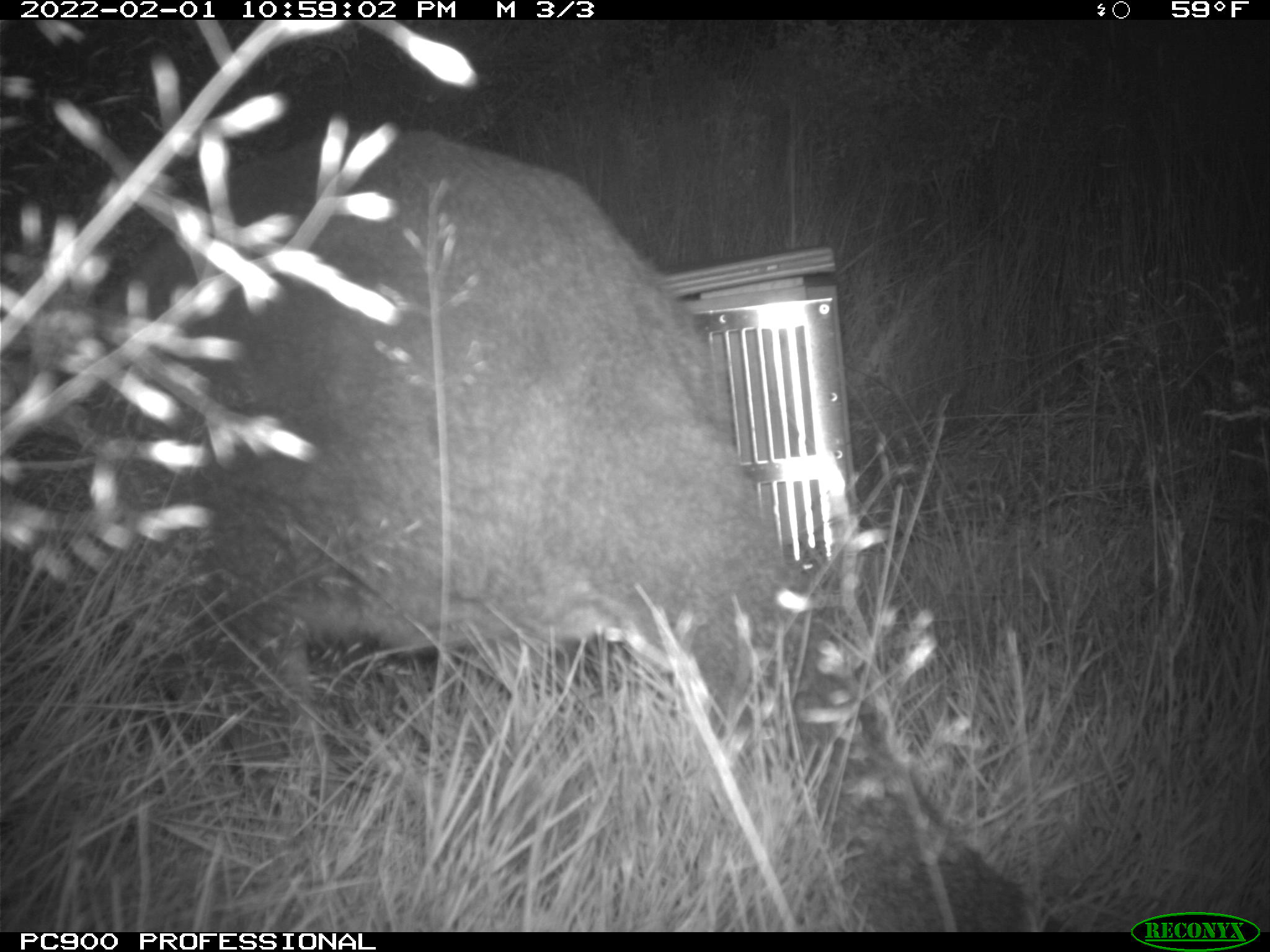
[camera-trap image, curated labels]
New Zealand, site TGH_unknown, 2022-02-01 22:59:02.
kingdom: Animalia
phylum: Chordata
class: Mammalia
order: Diprotodontia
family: Macropodidae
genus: Notamacropus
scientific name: Notamacropus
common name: wallaby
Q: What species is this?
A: Wallaby (Notamacropus).